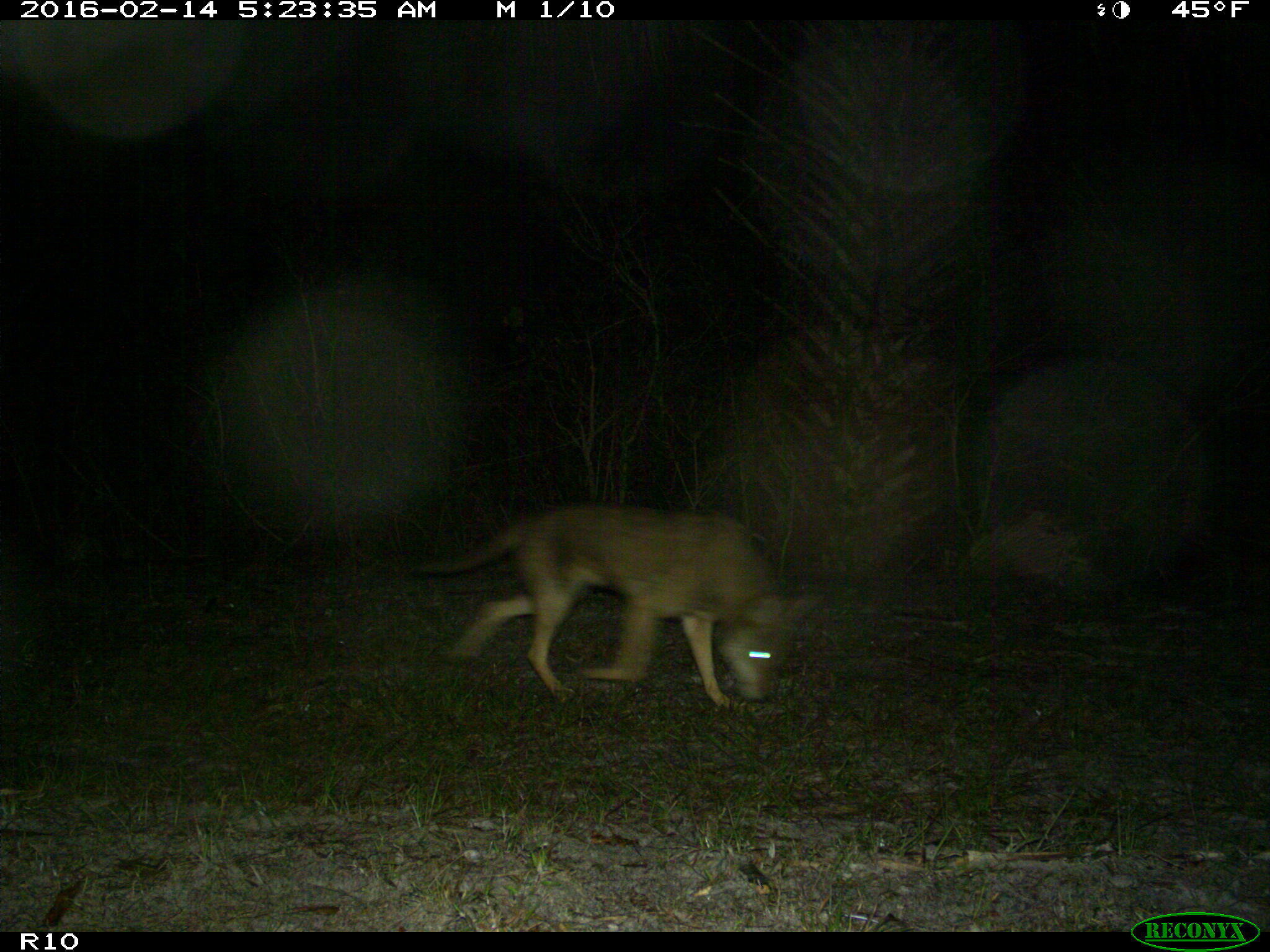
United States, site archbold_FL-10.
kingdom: Animalia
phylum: Chordata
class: Mammalia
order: Carnivora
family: Canidae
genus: Canis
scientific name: Canis latrans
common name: coyote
Canis latrans (coyote).